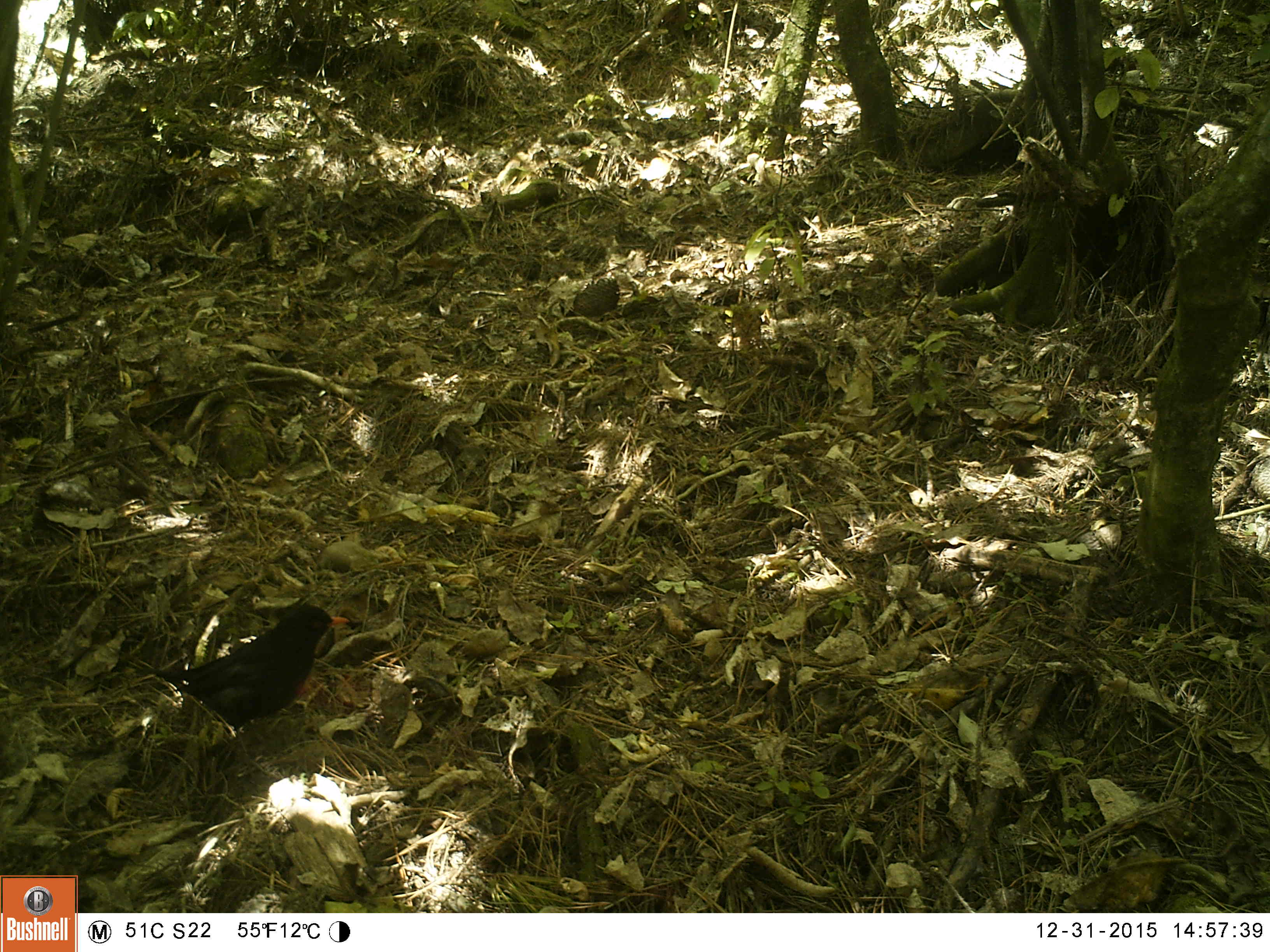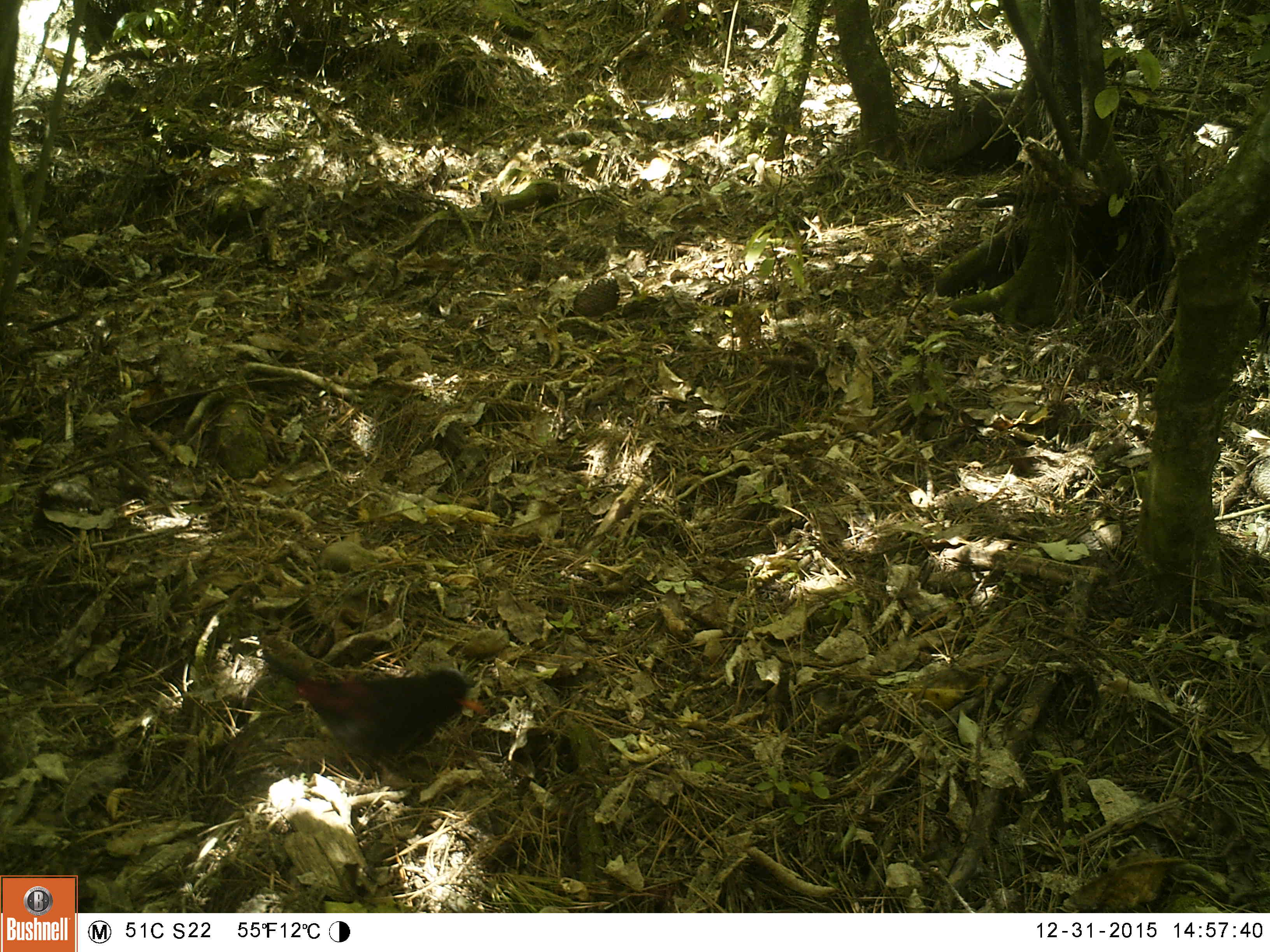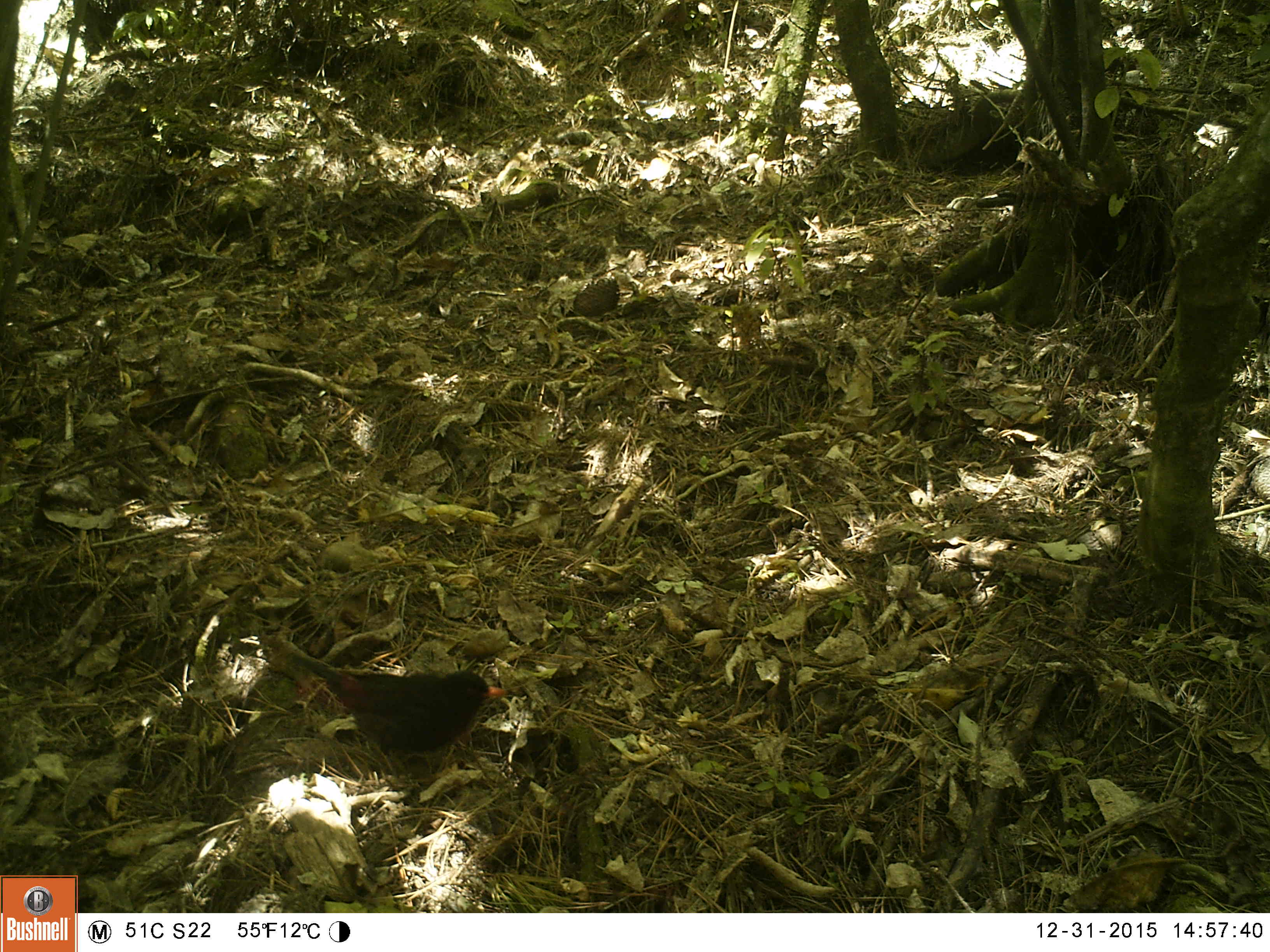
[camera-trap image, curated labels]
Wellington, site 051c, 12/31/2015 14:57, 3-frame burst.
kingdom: Animalia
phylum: Chordata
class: Aves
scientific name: Aves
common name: bird